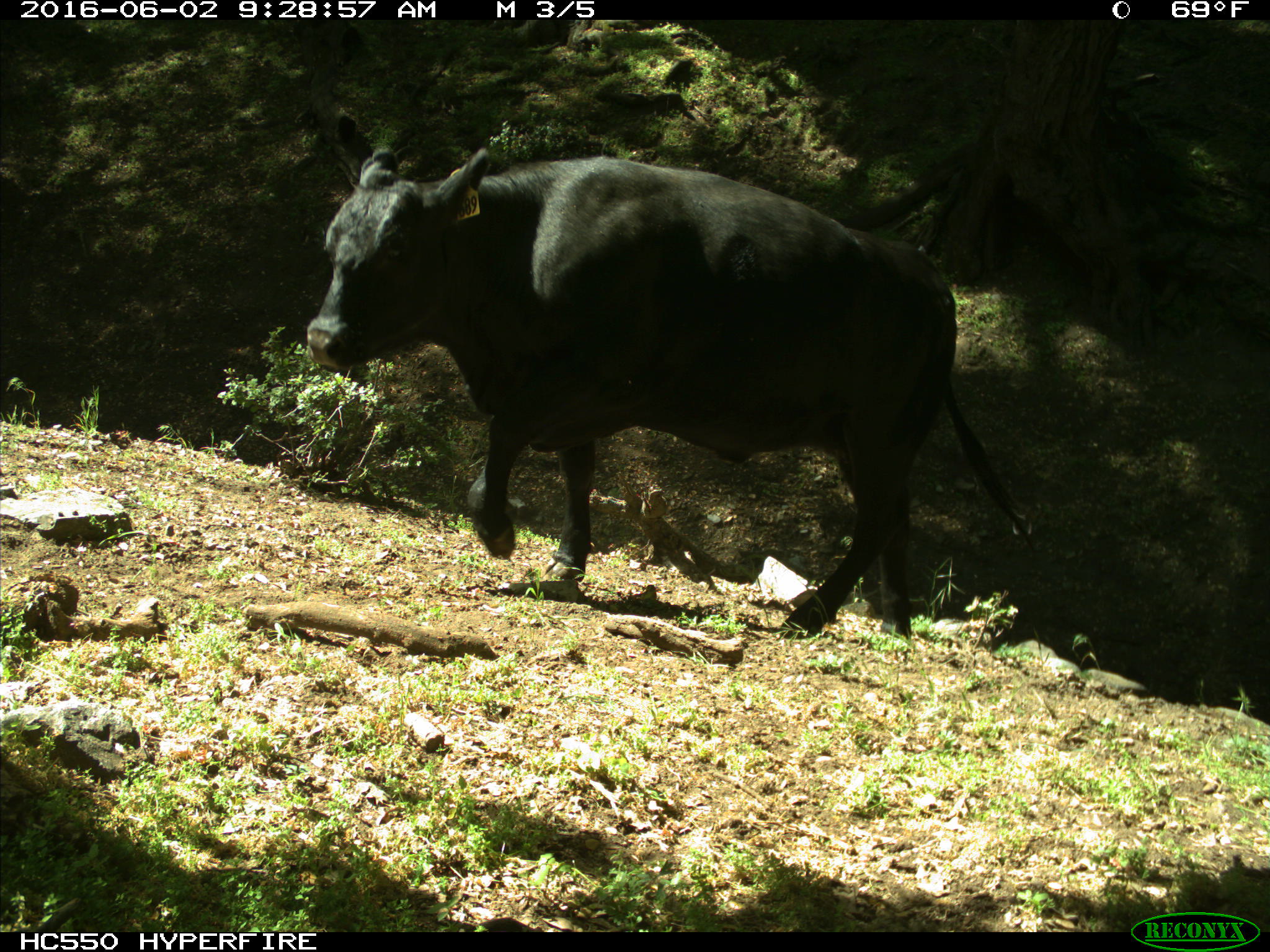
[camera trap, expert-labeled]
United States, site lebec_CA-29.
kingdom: Animalia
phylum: Chordata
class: Mammalia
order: Artiodactyla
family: Bovidae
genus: Bos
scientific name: Bos taurus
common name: domestic cow